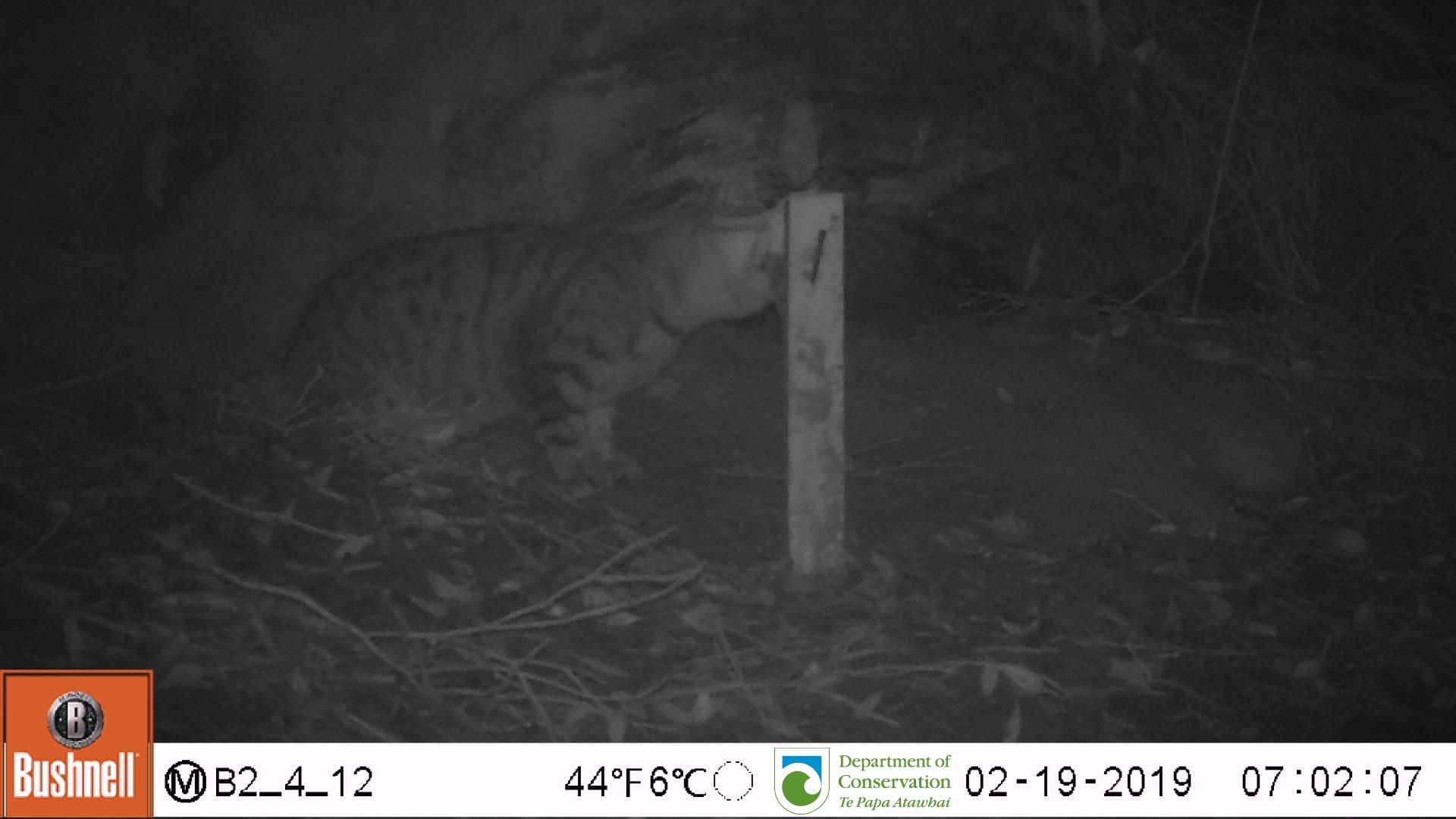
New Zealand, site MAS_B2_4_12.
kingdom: Animalia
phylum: Chordata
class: Mammalia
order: Carnivora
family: Felidae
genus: Felis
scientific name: Felis catus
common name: domestic cat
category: cat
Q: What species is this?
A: Cat (domestic cat) (Felis catus).